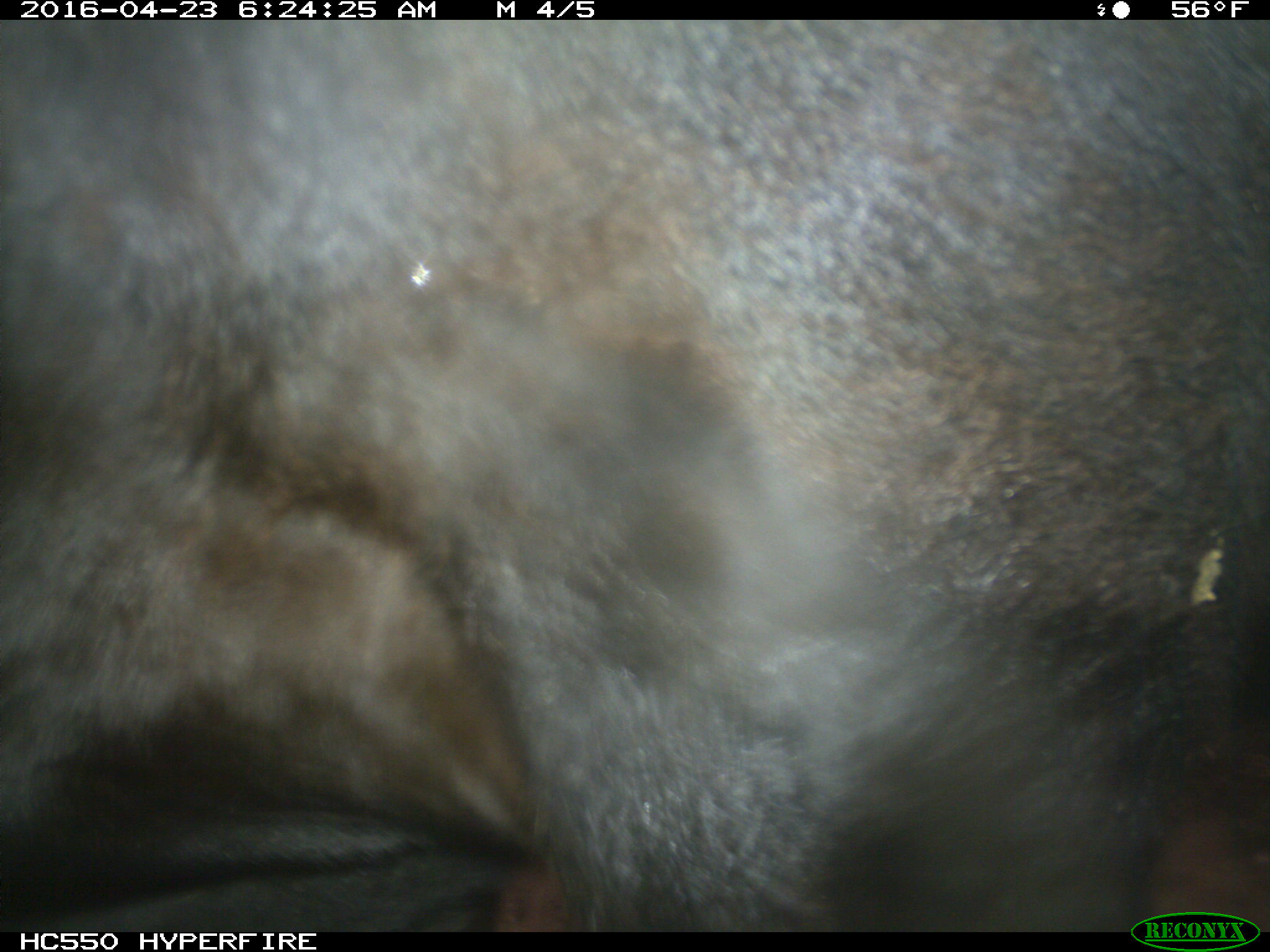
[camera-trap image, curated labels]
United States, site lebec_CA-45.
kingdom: Animalia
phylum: Chordata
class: Mammalia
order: Artiodactyla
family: Bovidae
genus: Bos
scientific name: Bos taurus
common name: domestic cow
Bos taurus (domestic cow).